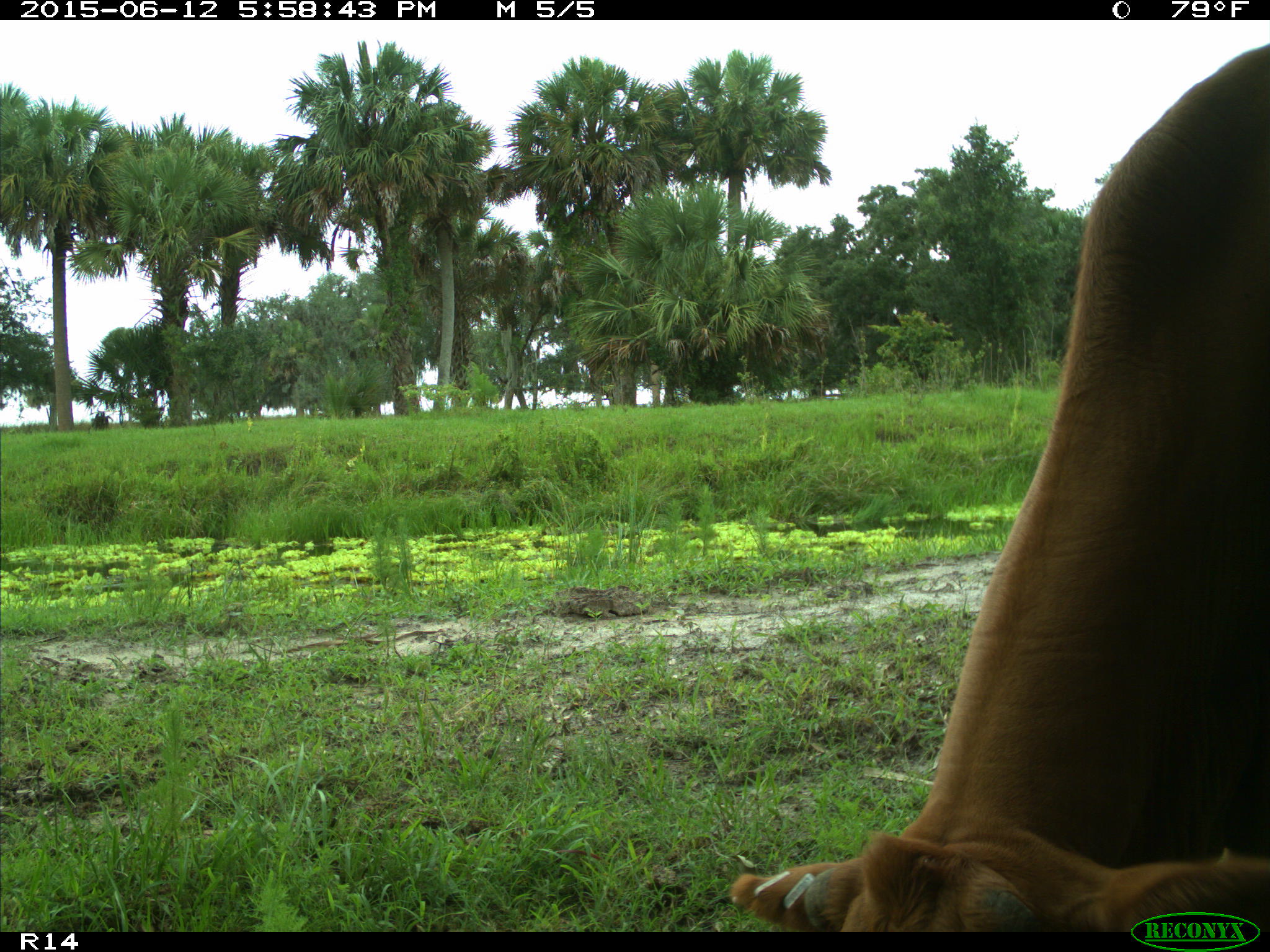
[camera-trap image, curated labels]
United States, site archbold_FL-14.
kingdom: Animalia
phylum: Chordata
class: Mammalia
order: Artiodactyla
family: Bovidae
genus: Bos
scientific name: Bos taurus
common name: domestic cow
Bos taurus (domestic cow).